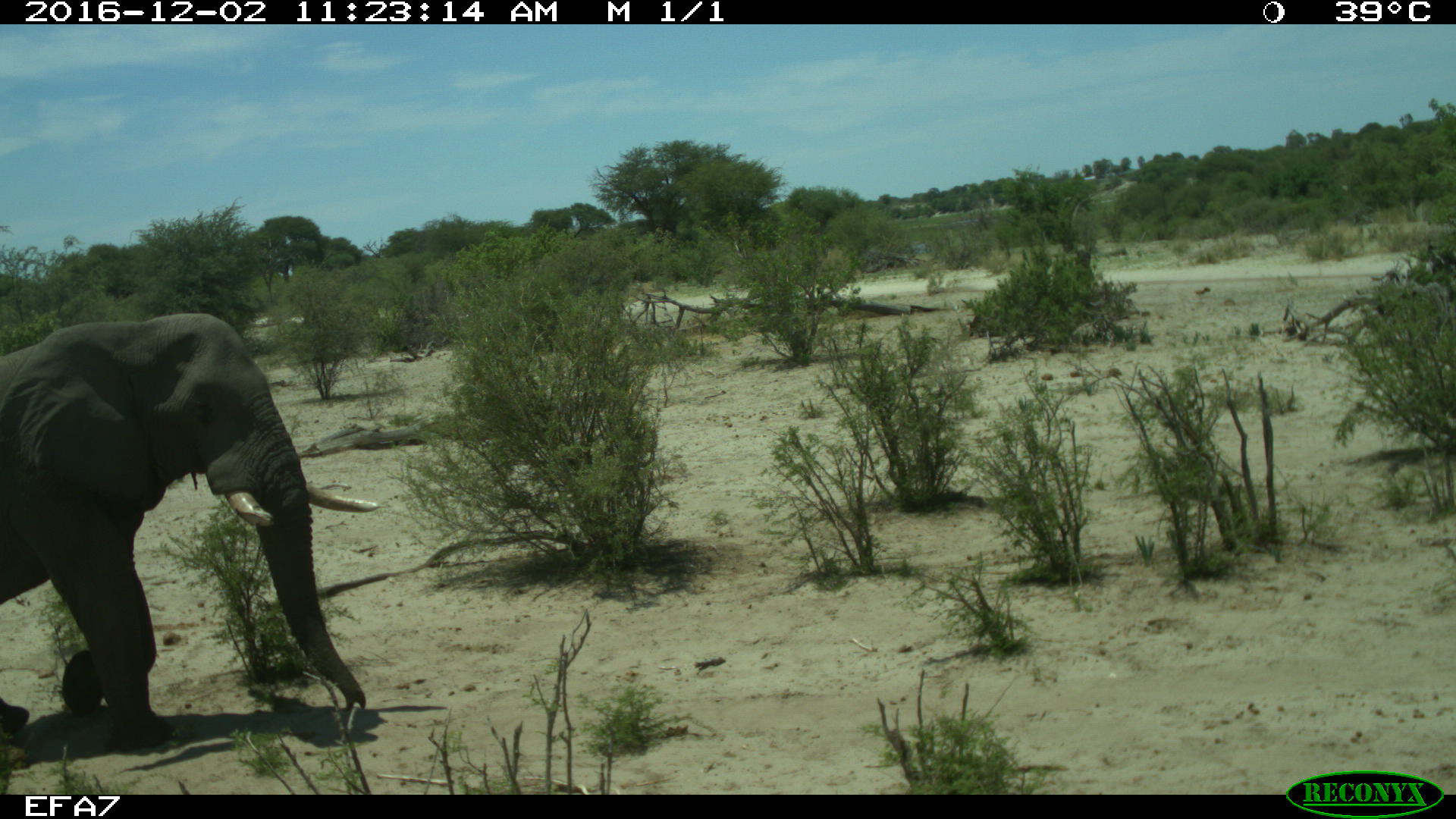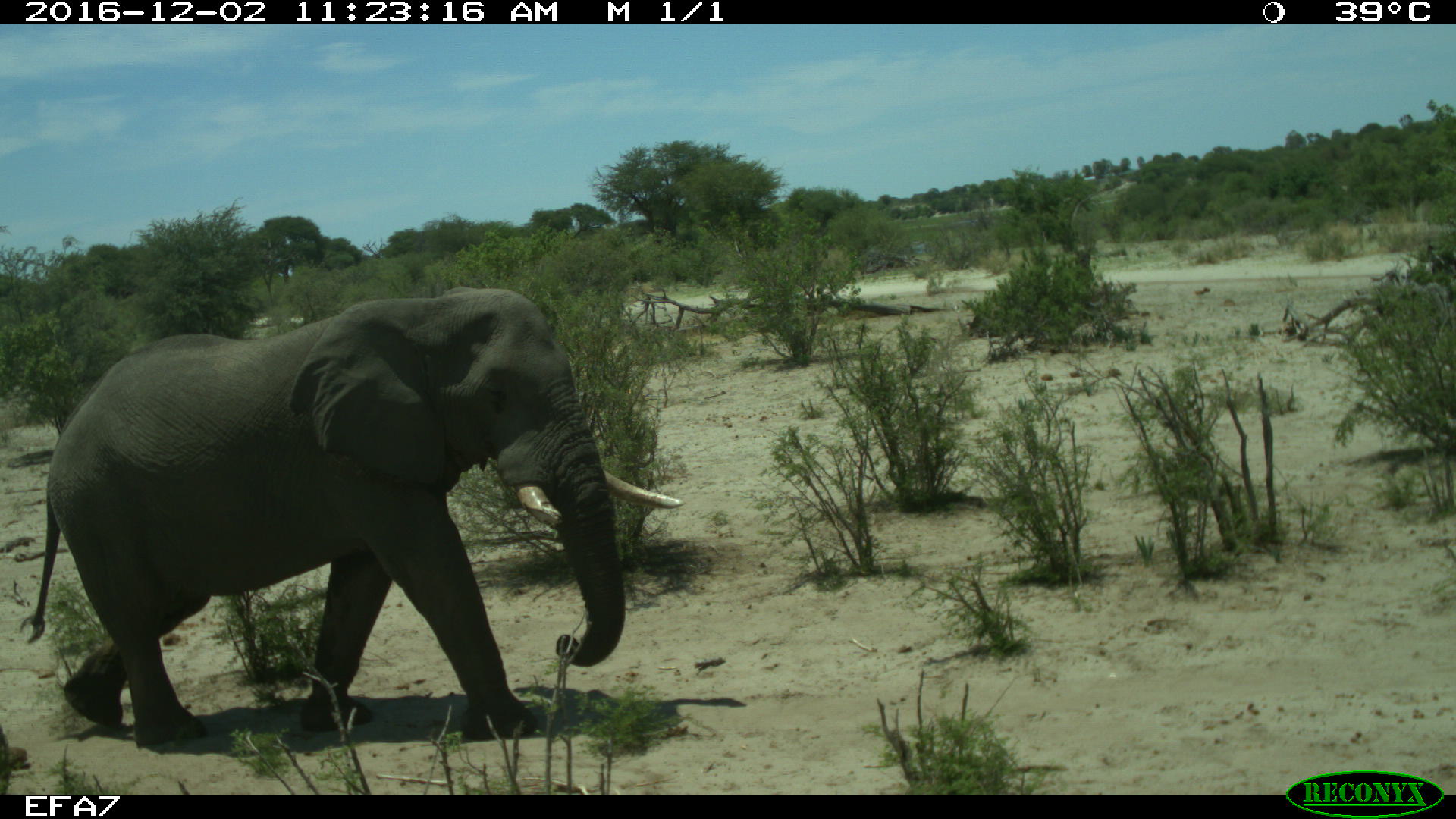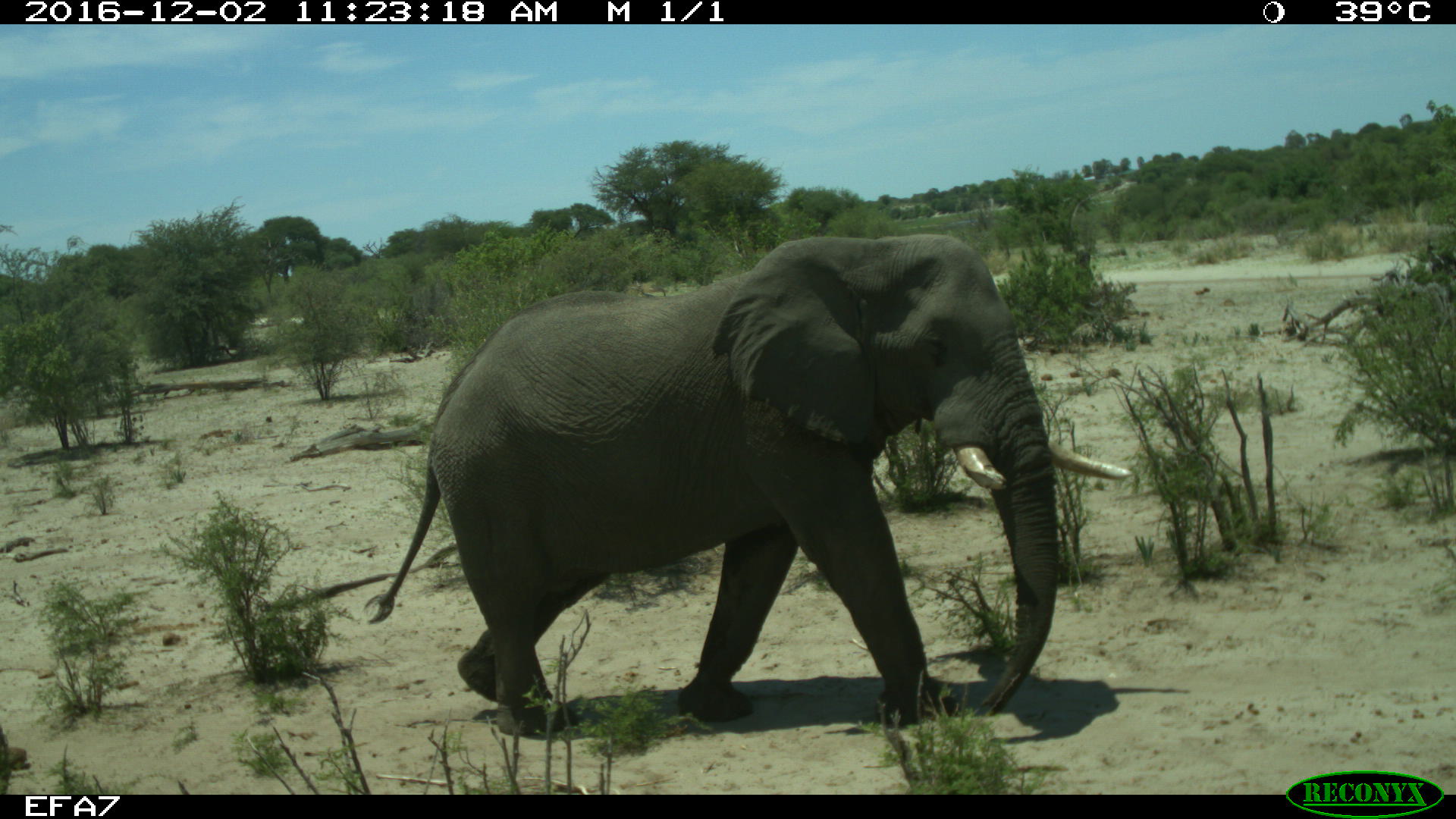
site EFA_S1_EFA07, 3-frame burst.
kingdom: Animalia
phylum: Chordata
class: Mammalia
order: Proboscidea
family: Elephantidae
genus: Loxodonta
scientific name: Loxodonta africana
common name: african bush elephant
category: elephant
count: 1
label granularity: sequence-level